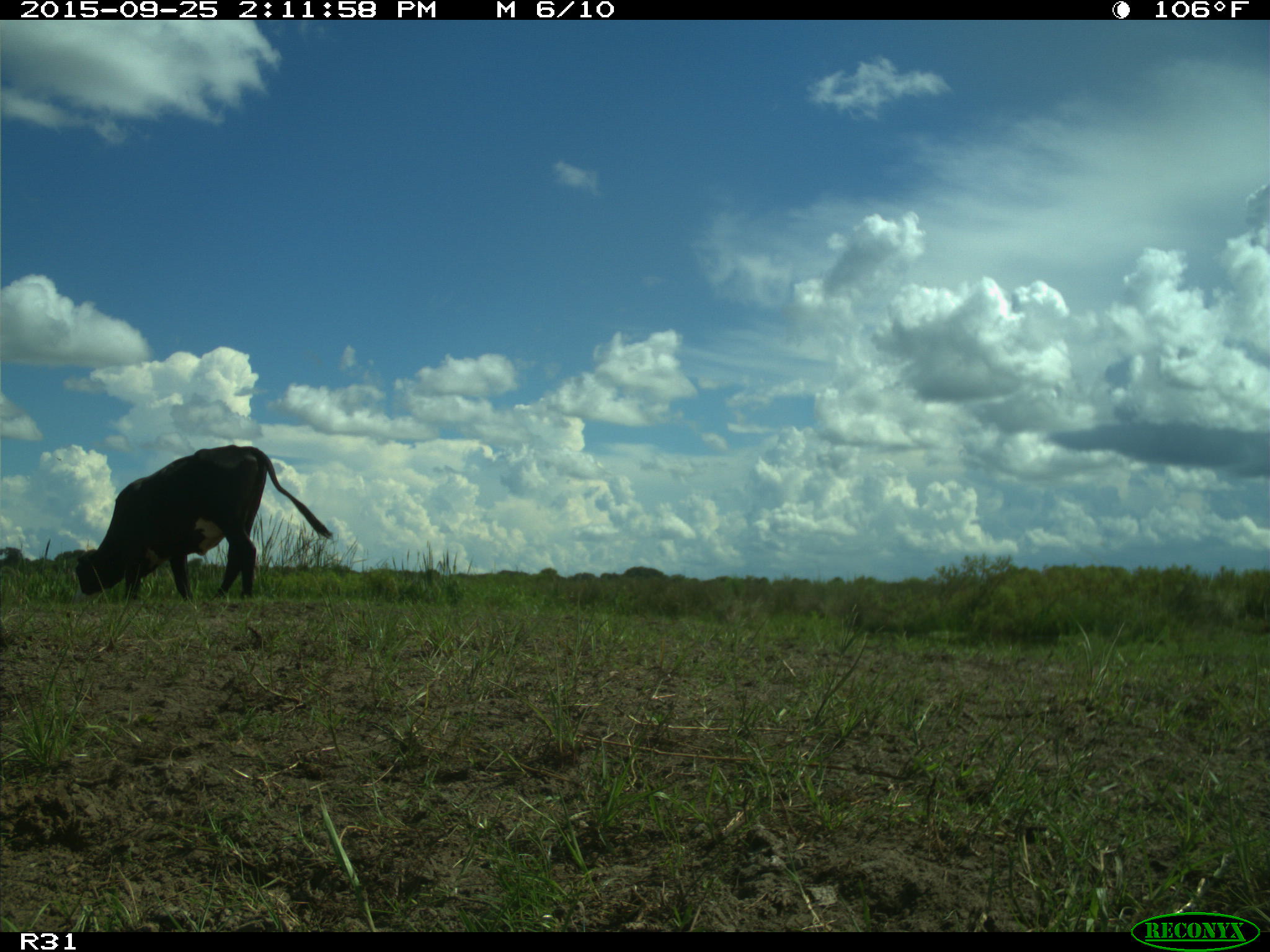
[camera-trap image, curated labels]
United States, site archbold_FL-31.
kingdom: Animalia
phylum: Chordata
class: Mammalia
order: Artiodactyla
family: Bovidae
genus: Bos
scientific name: Bos taurus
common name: domestic cow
Bos taurus (domestic cow).